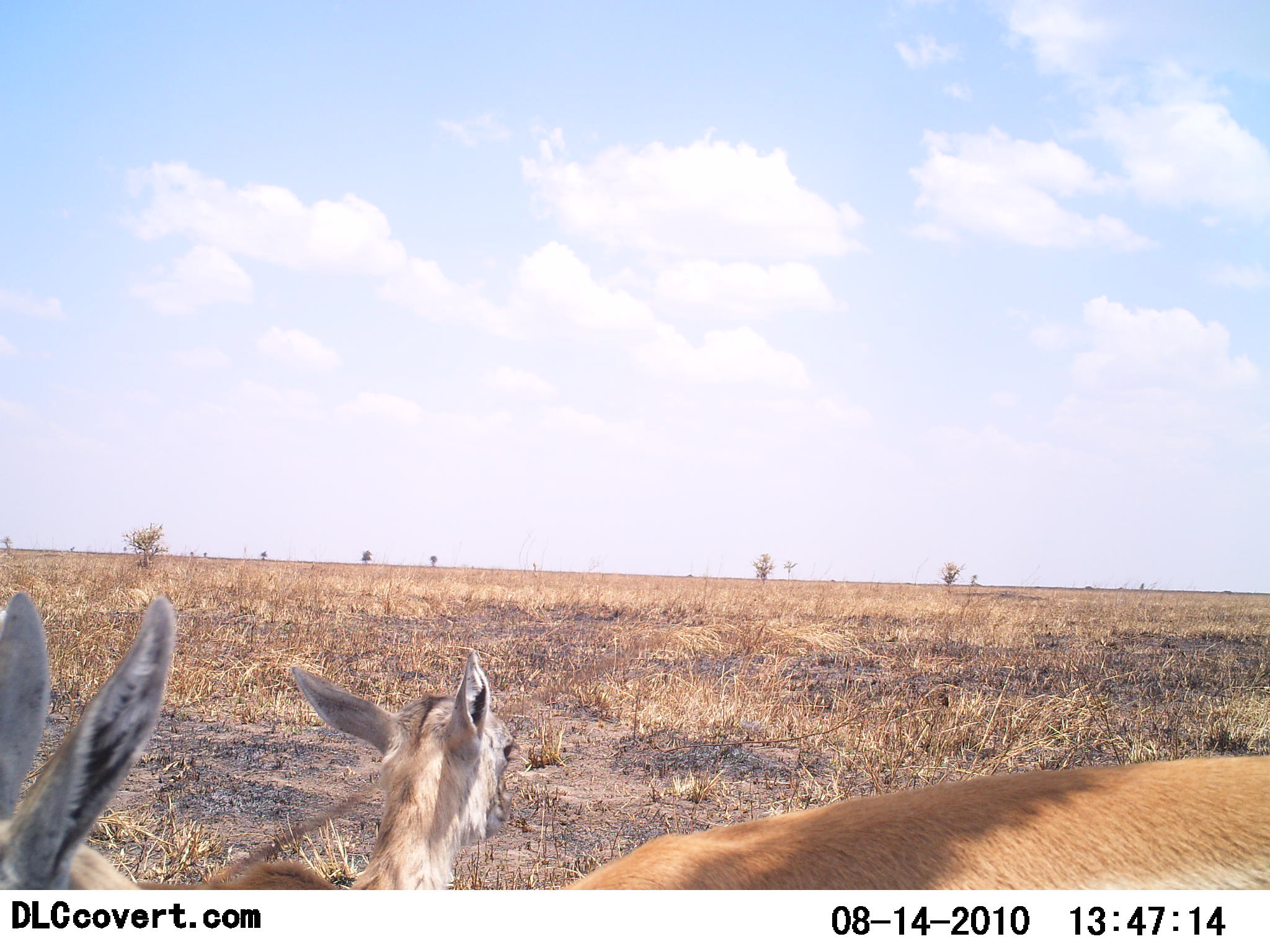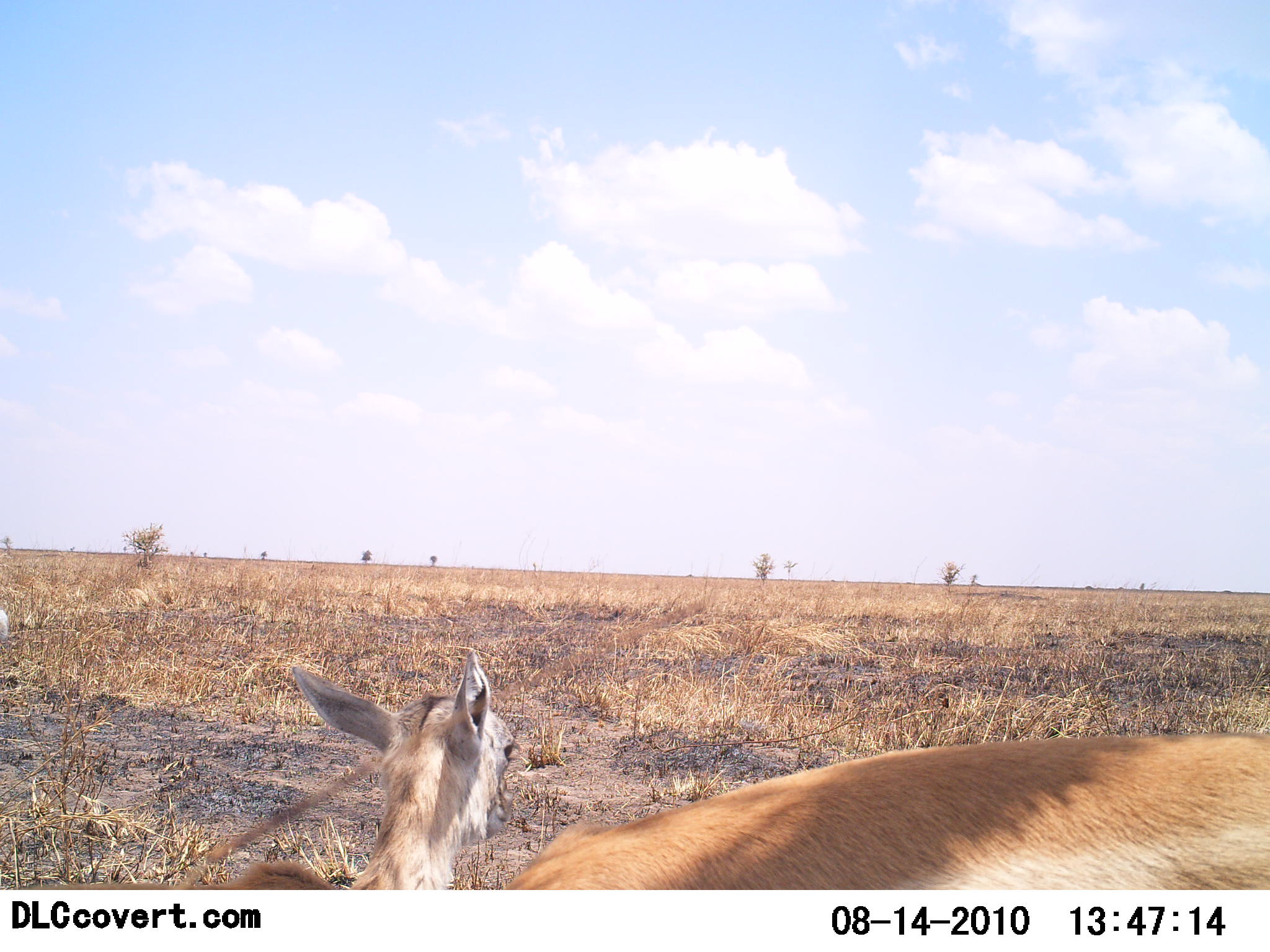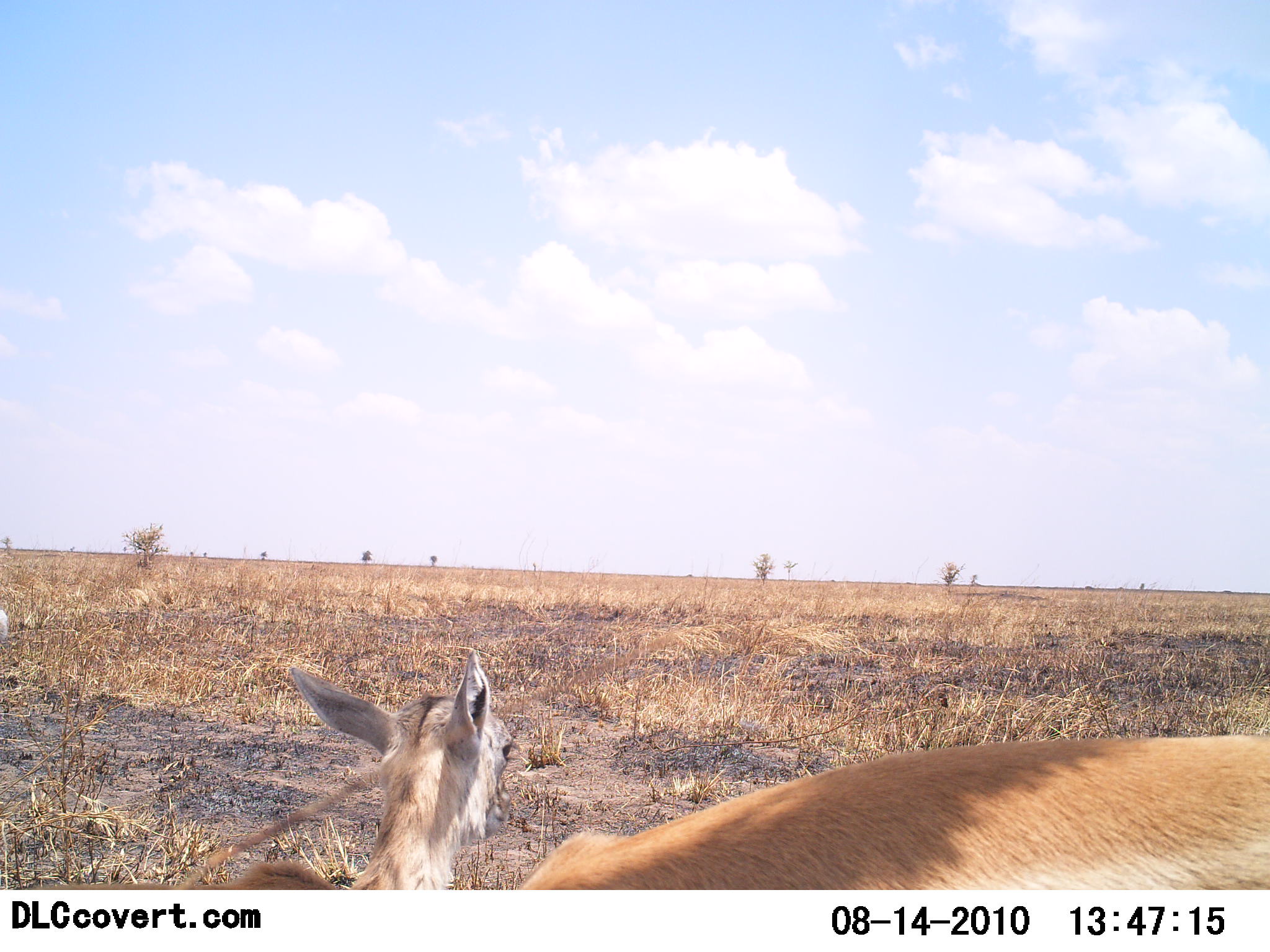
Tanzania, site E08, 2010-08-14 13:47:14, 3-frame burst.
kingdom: Animalia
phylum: Chordata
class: Mammalia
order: Artiodactyla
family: Bovidae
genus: Nanger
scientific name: Nanger granti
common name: grant's gazelle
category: gazellegrants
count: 2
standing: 38%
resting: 62%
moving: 12%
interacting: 0%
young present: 25%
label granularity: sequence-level